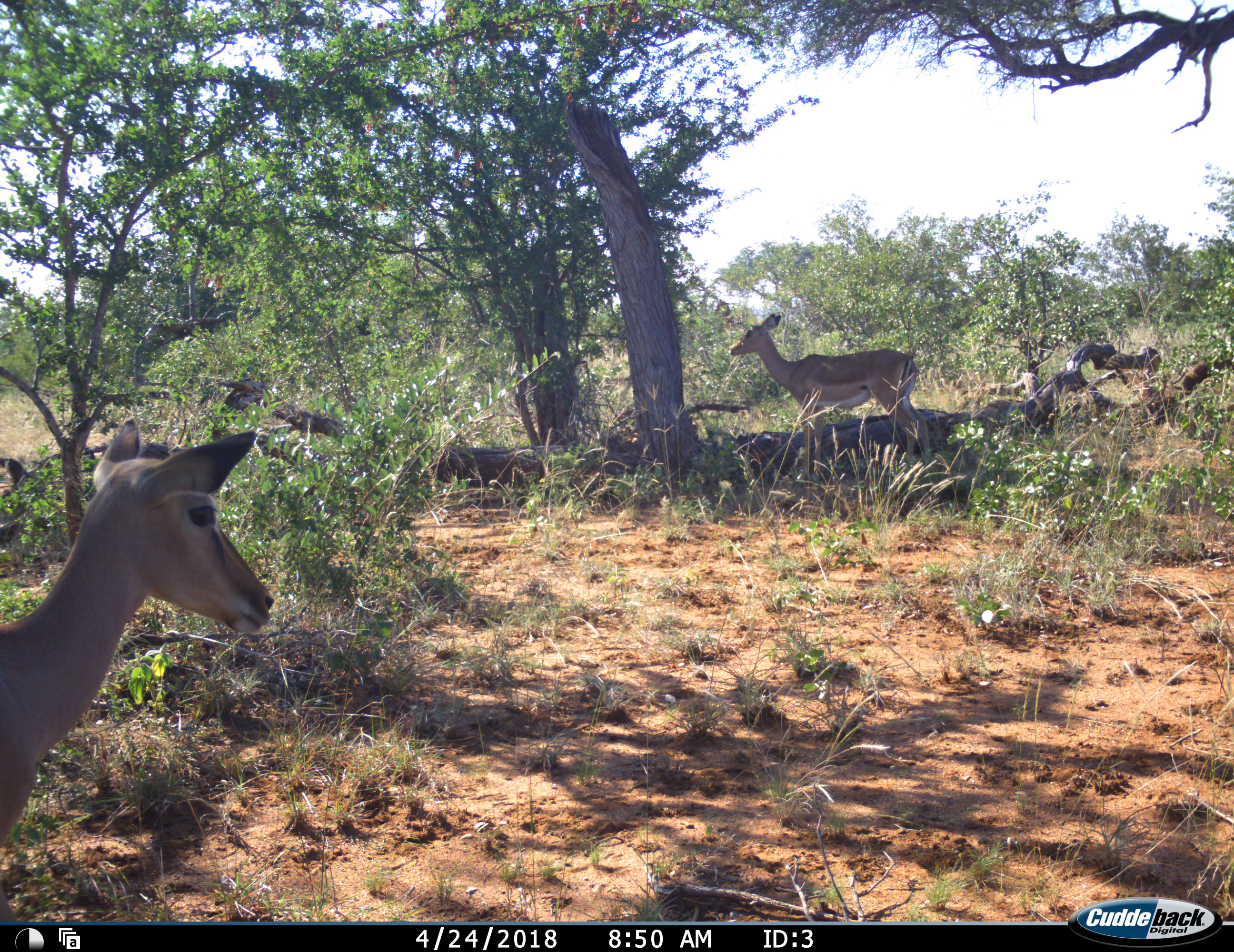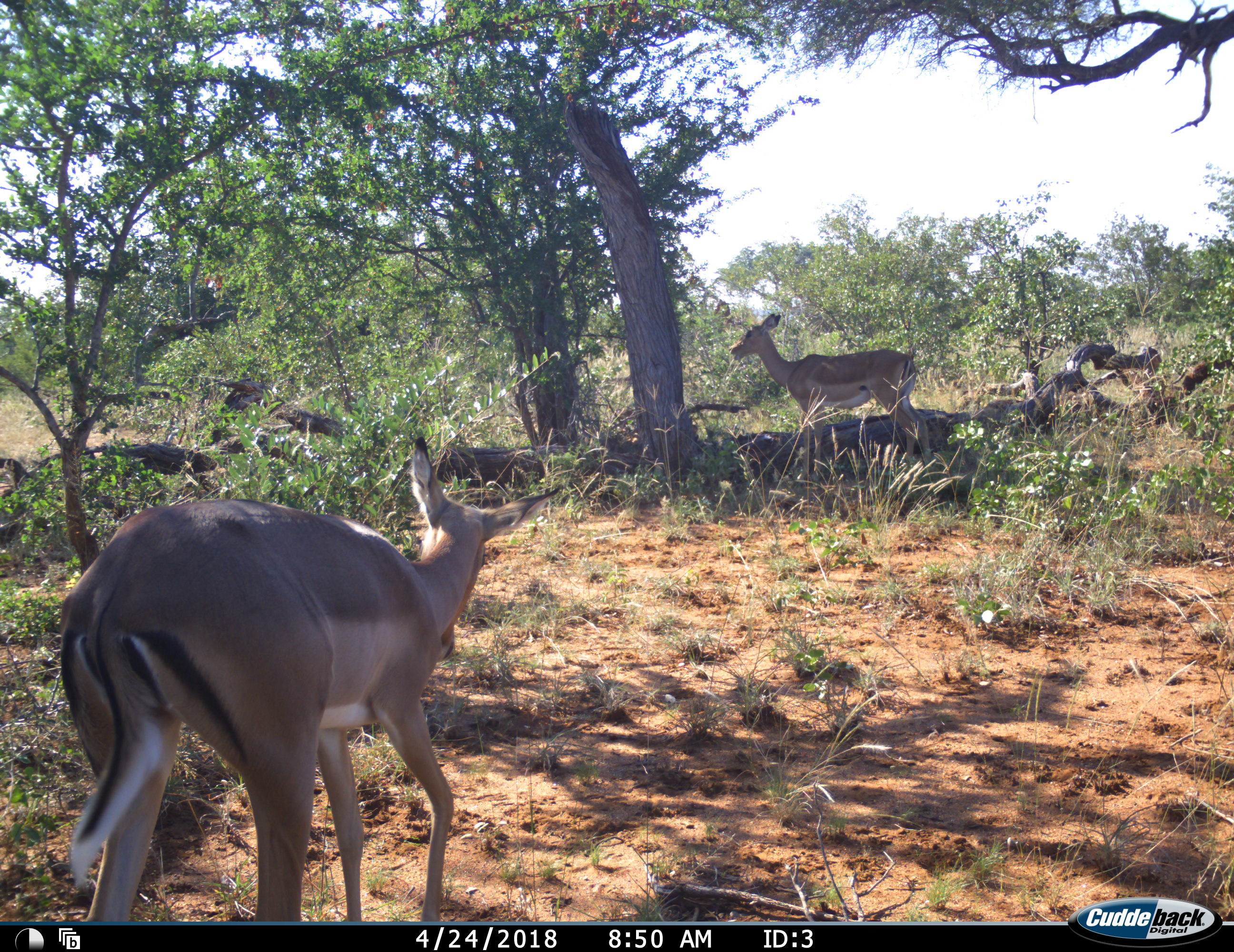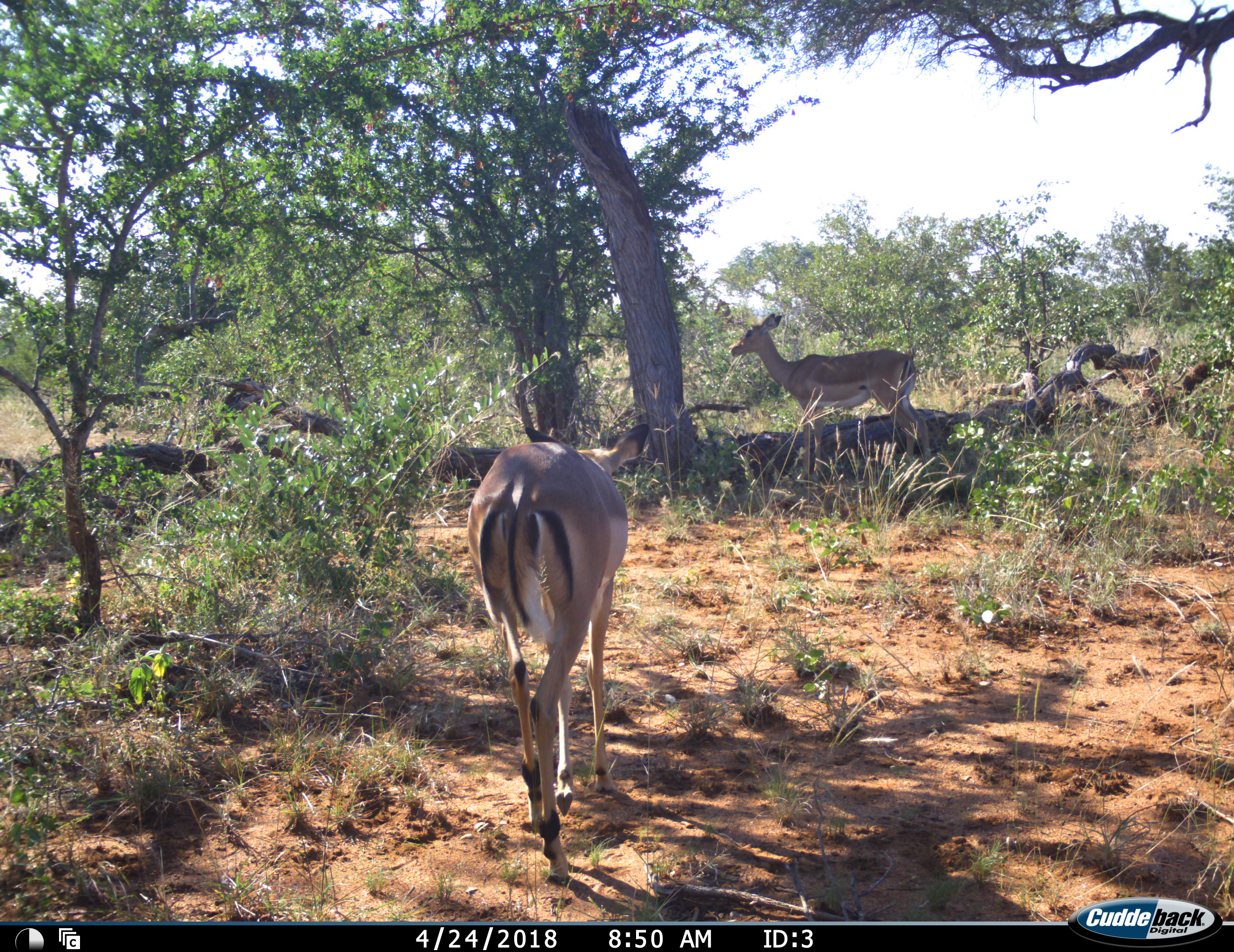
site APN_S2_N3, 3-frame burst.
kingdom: Animalia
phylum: Chordata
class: Mammalia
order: Artiodactyla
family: Bovidae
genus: Aepyceros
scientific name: Aepyceros melampus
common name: impala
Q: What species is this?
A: Impala (Aepyceros melampus).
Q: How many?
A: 2.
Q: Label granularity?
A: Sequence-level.